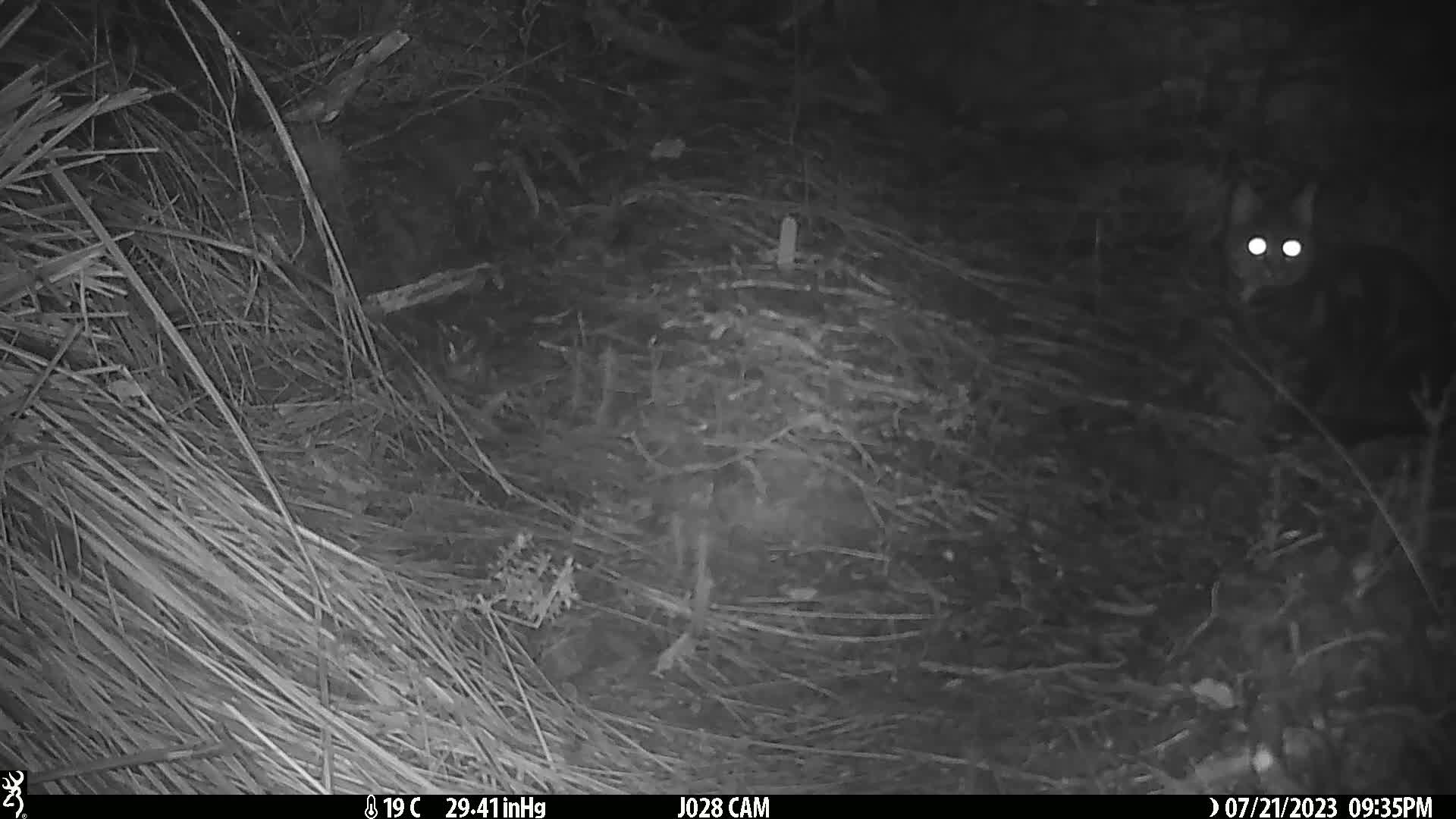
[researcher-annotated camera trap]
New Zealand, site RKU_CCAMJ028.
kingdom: Animalia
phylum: Chordata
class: Mammalia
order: Carnivora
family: Felidae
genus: Felis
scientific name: Felis catus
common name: domestic cat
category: cat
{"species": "cat (domestic cat) (Felis catus)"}